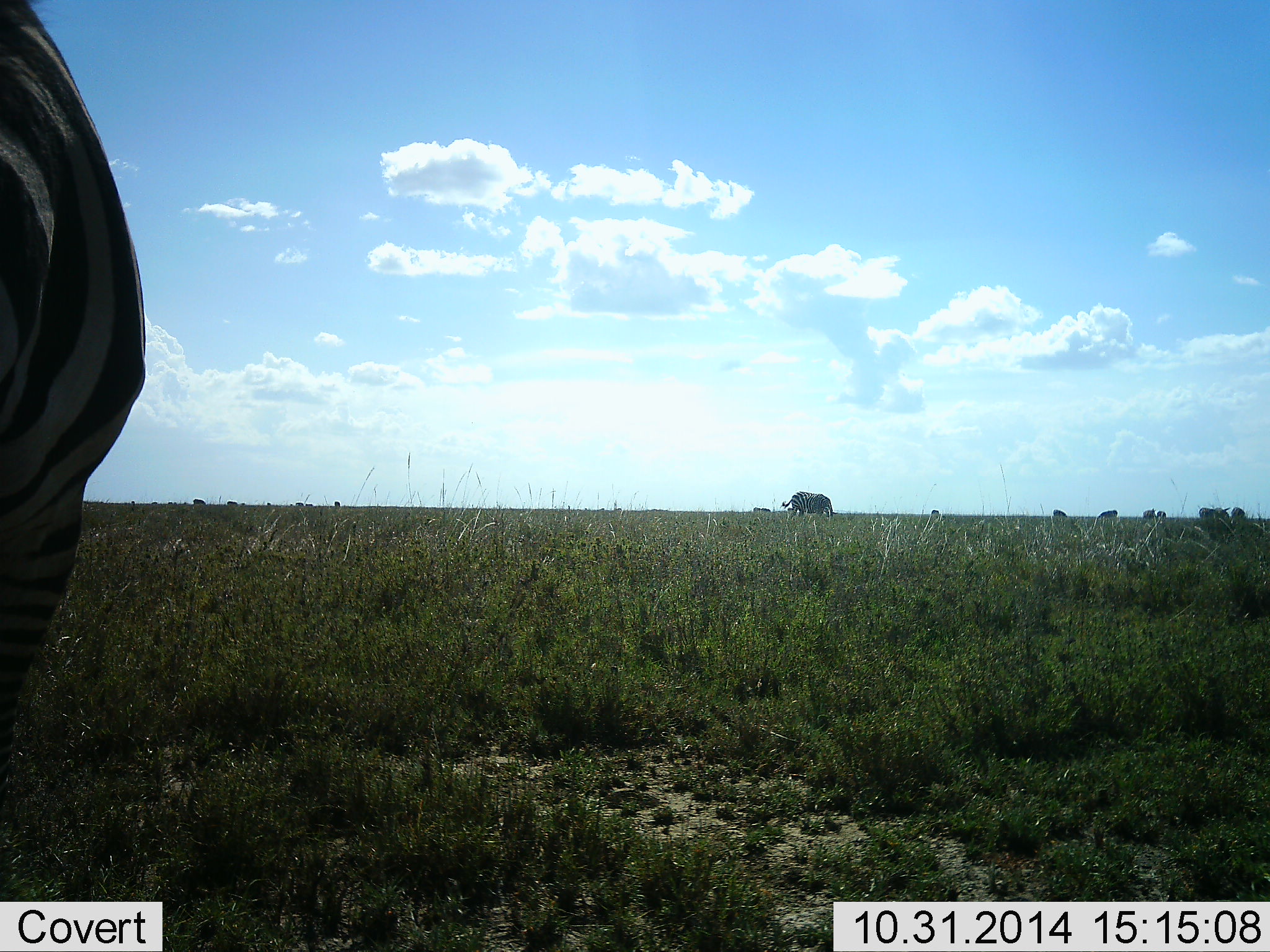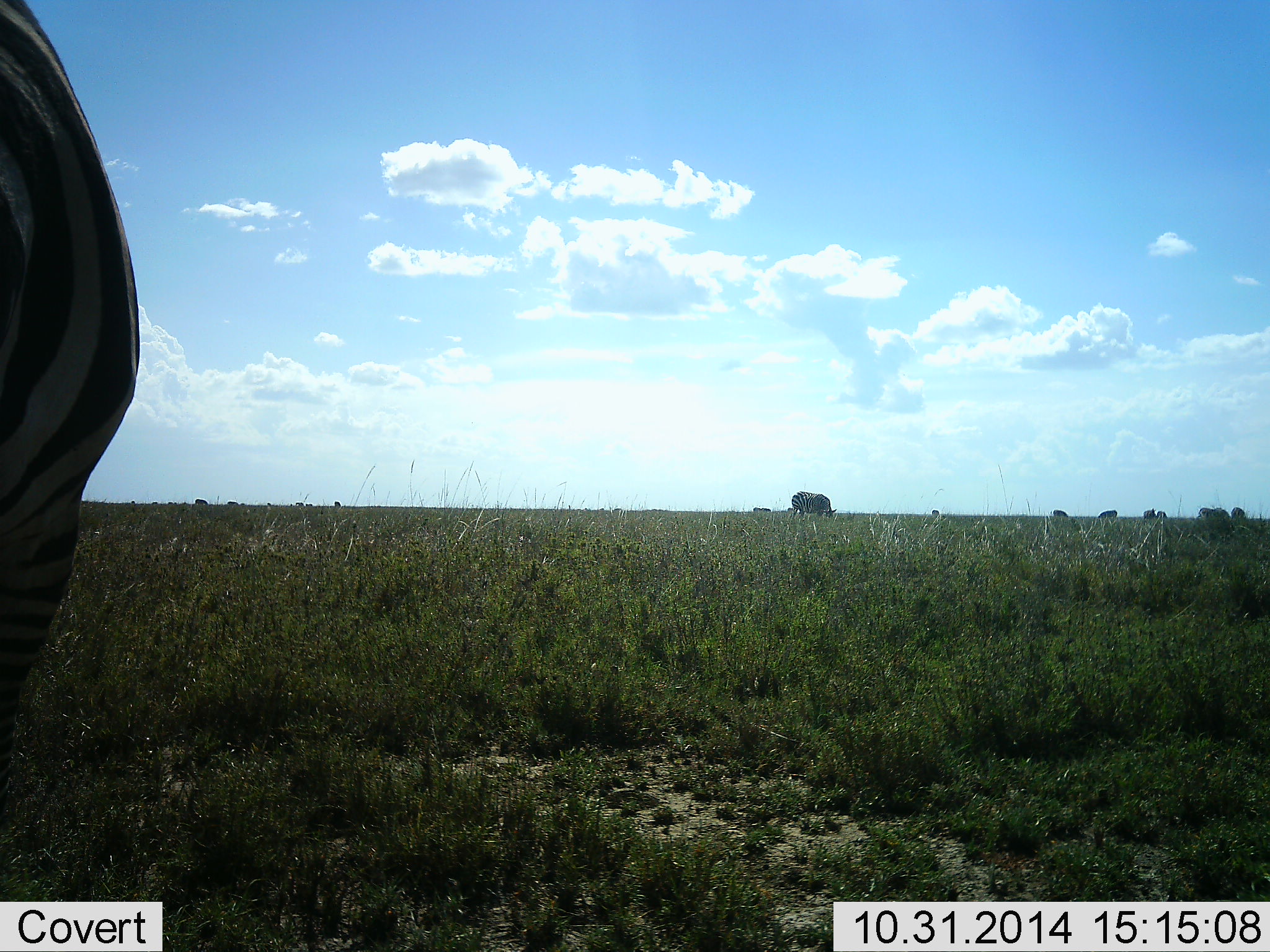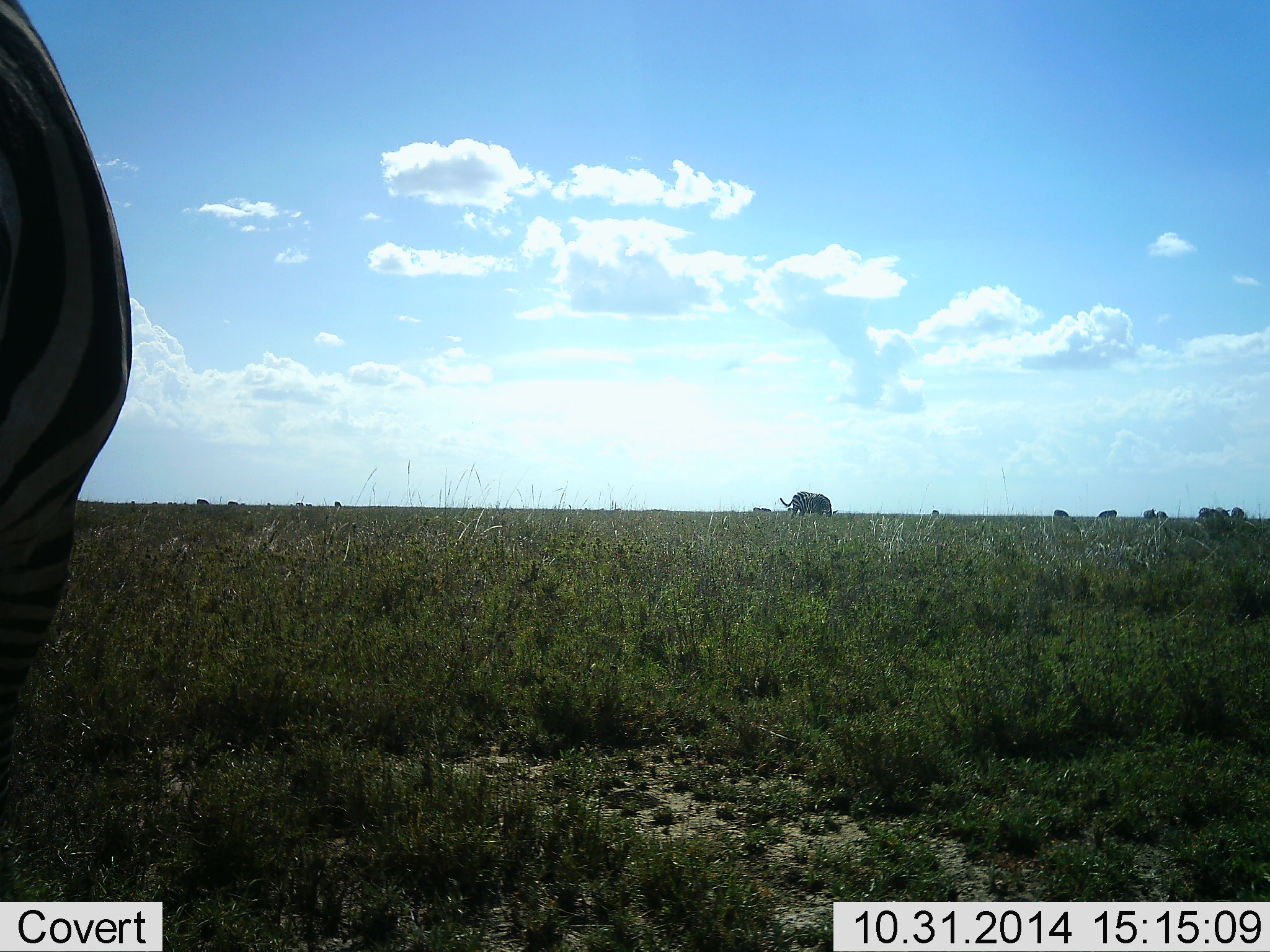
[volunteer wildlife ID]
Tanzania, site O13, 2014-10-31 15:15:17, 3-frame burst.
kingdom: Animalia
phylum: Chordata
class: Mammalia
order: Perissodactyla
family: Equidae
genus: Equus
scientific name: Equus quagga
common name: plains zebra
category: zebra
Zebra (plains zebra) (Equus quagga), count 8. Behavior (volunteer vote fractions): standing 60%, resting 0%, moving 0%, interacting 0%. Young present (vote fraction): 0%. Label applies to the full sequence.